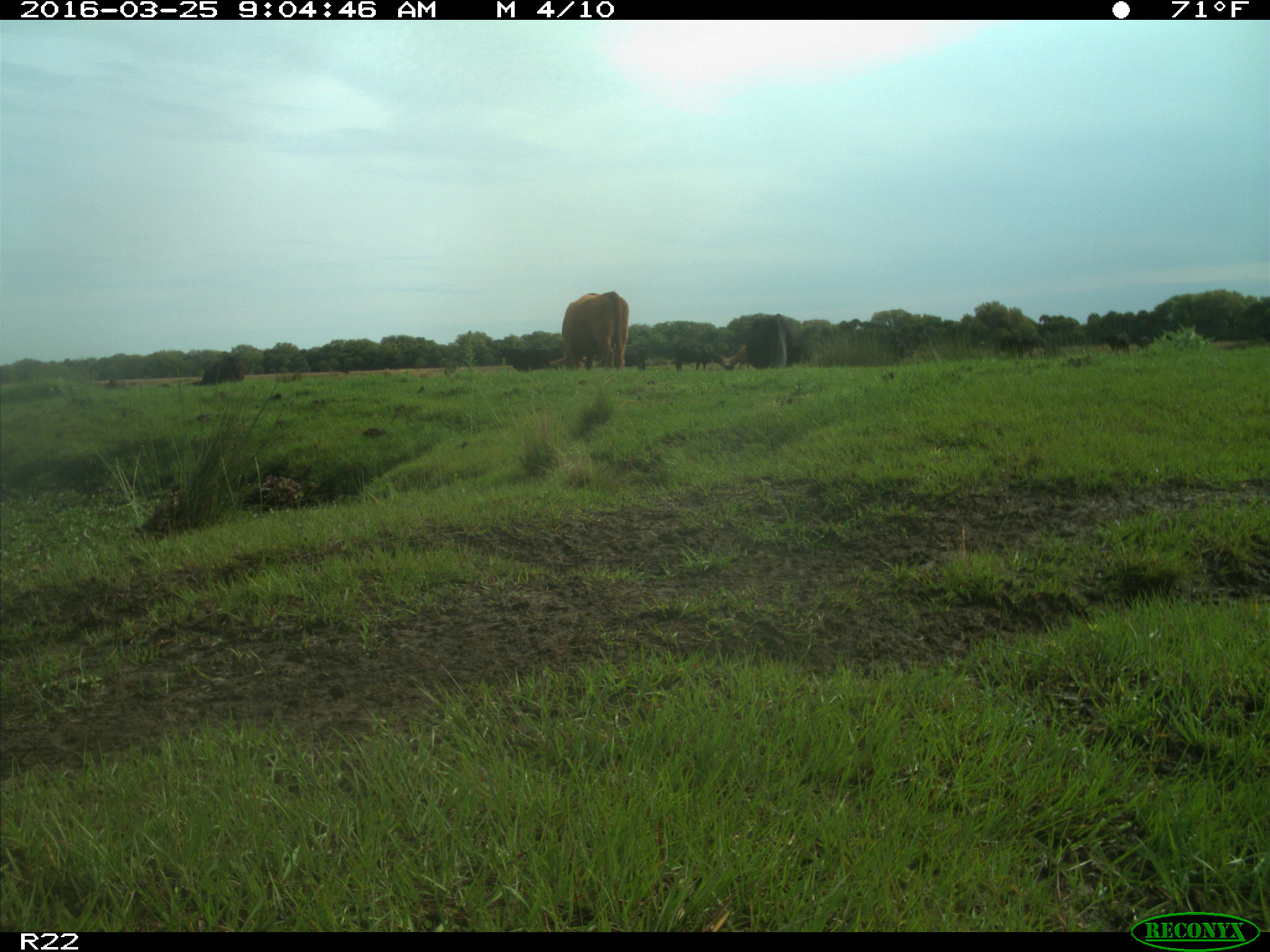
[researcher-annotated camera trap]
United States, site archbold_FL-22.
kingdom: Animalia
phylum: Chordata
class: Mammalia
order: Artiodactyla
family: Bovidae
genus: Bos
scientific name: Bos taurus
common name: domestic cow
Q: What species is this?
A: Bos taurus (domestic cow).